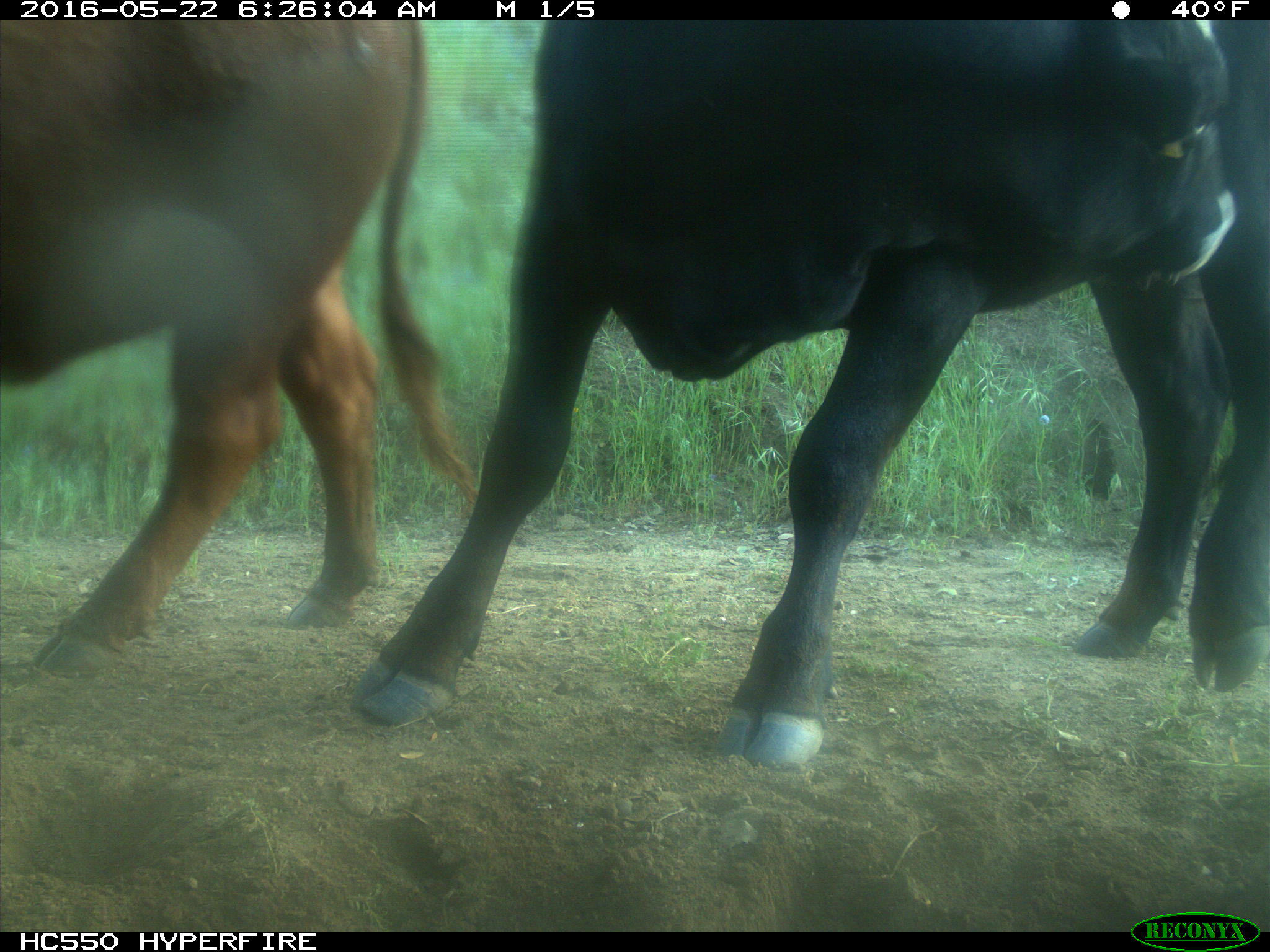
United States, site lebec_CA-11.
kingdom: Animalia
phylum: Chordata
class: Mammalia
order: Artiodactyla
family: Bovidae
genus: Bos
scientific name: Bos taurus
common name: domestic cow